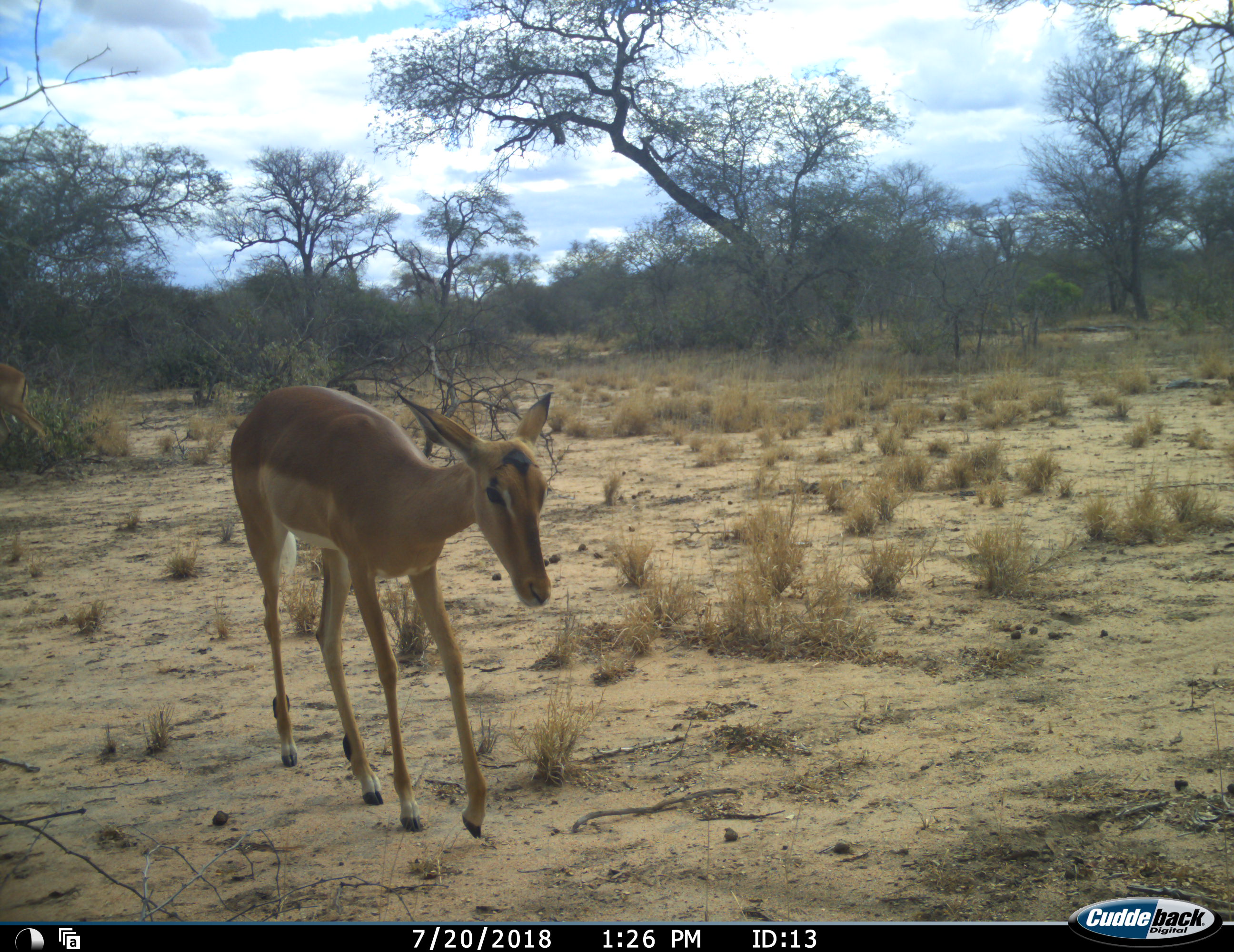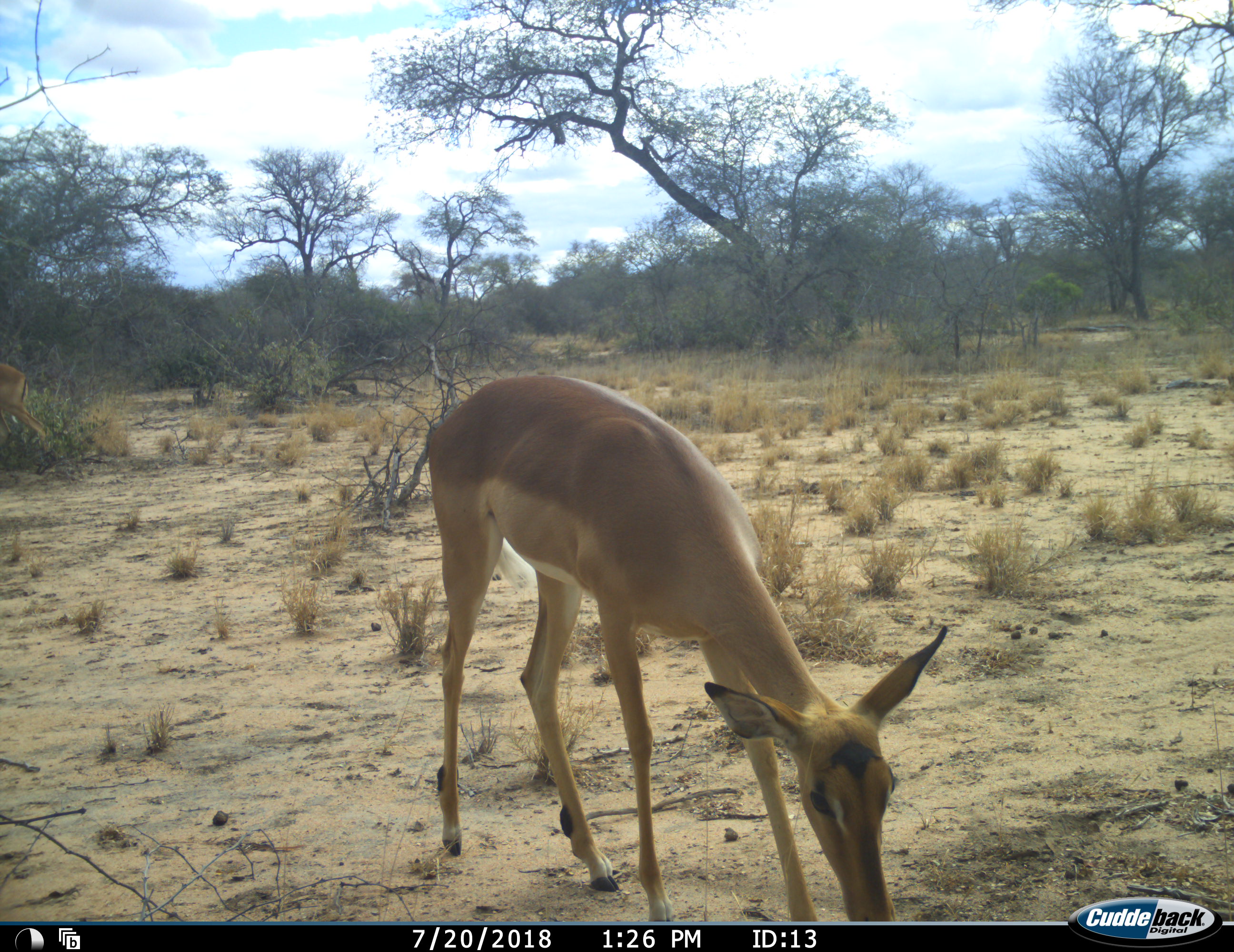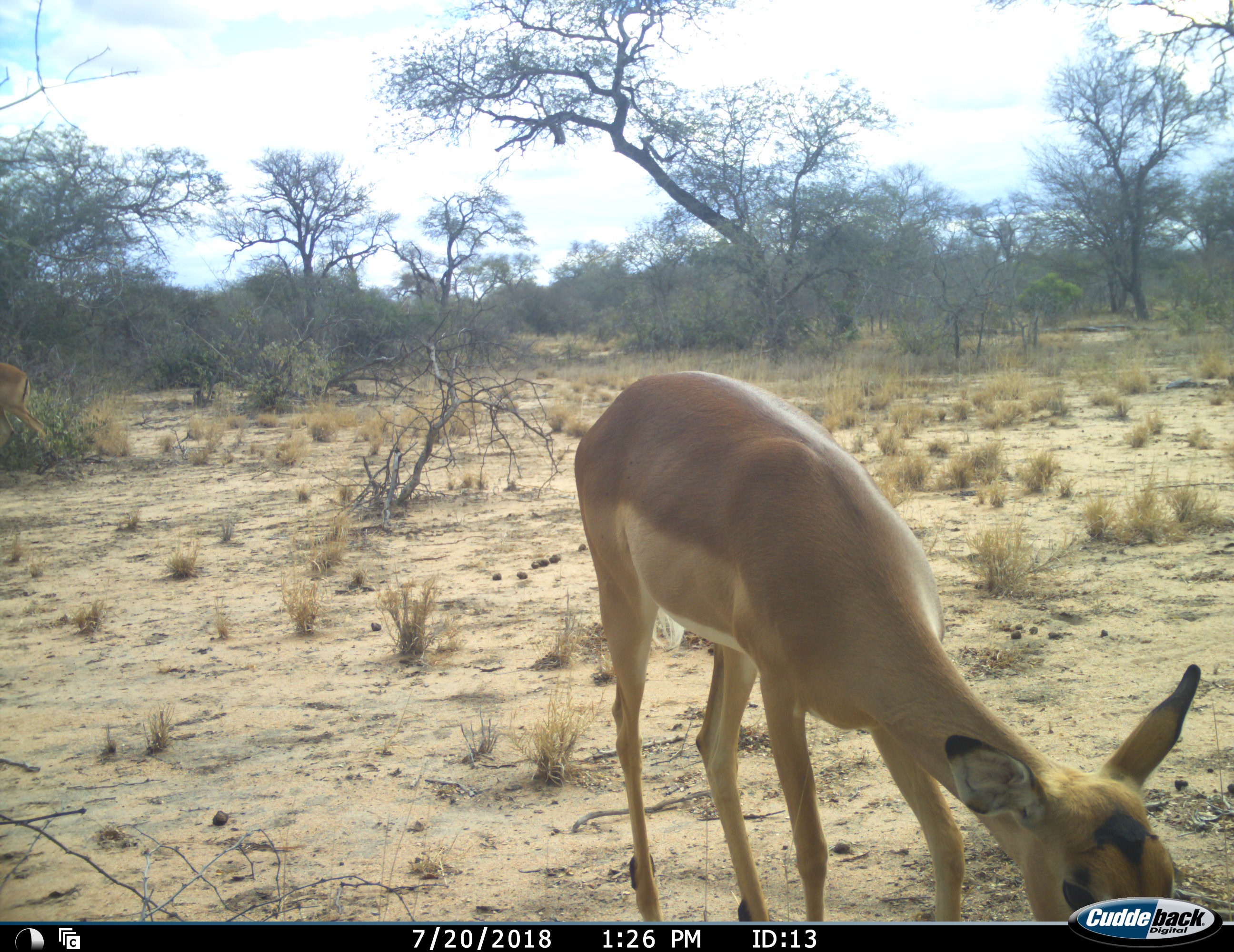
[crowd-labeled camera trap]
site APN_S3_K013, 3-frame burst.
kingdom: Animalia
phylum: Chordata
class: Mammalia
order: Artiodactyla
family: Bovidae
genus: Aepyceros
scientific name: Aepyceros melampus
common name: impala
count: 1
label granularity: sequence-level